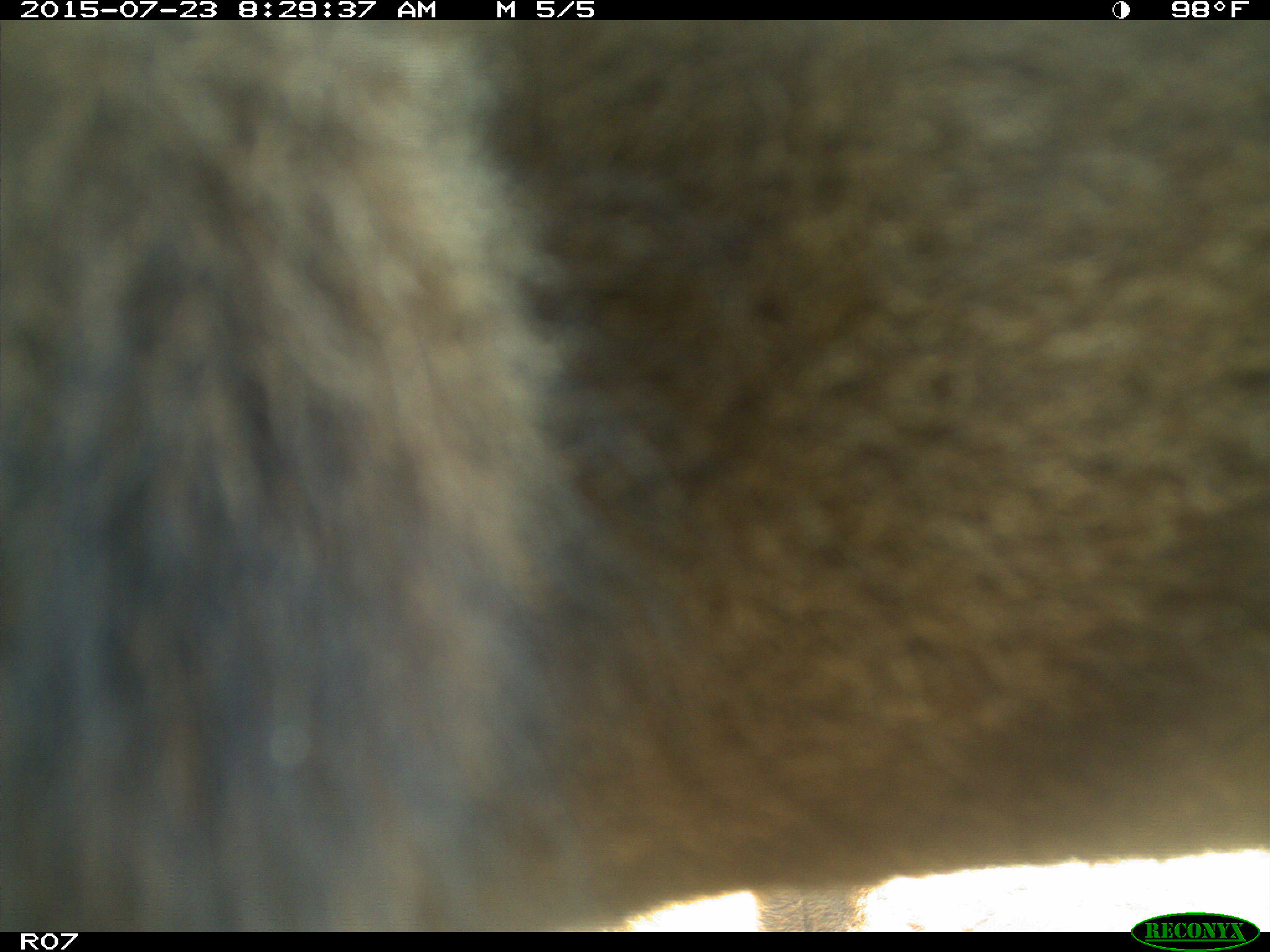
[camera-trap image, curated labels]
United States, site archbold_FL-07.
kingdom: Animalia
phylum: Chordata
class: Mammalia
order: Artiodactyla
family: Bovidae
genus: Bos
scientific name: Bos taurus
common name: domestic cow